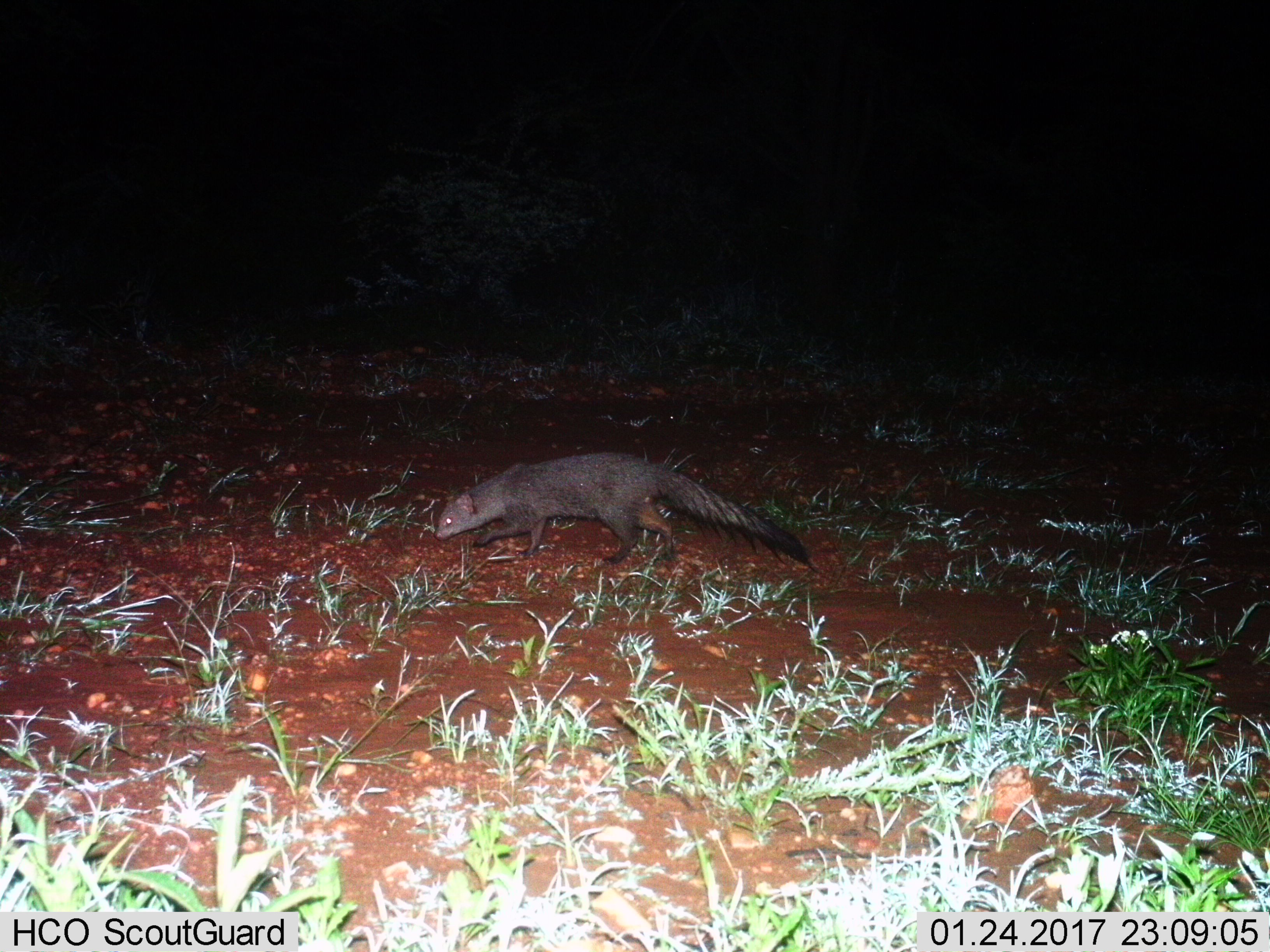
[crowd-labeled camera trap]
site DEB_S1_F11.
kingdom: Animalia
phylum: Chordata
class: Mammalia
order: Carnivora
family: Herpestidae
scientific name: Herpestidae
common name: mongoose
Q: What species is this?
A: Mongoose (Herpestidae).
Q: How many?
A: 1.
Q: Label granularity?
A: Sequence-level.